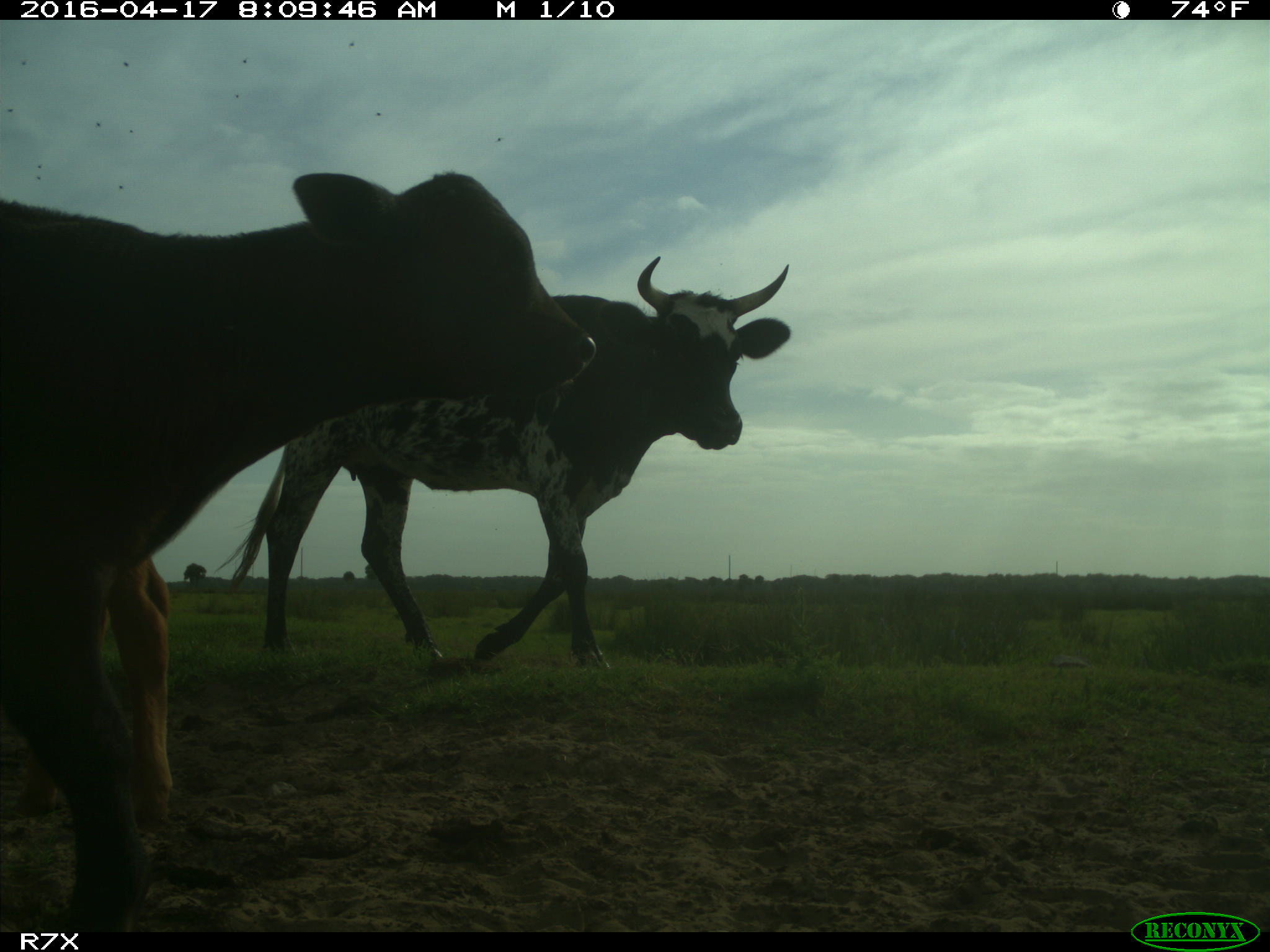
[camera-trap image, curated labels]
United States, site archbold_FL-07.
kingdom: Animalia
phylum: Chordata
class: Mammalia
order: Artiodactyla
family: Bovidae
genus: Bos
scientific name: Bos taurus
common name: domestic cow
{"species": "Bos taurus (domestic cow)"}